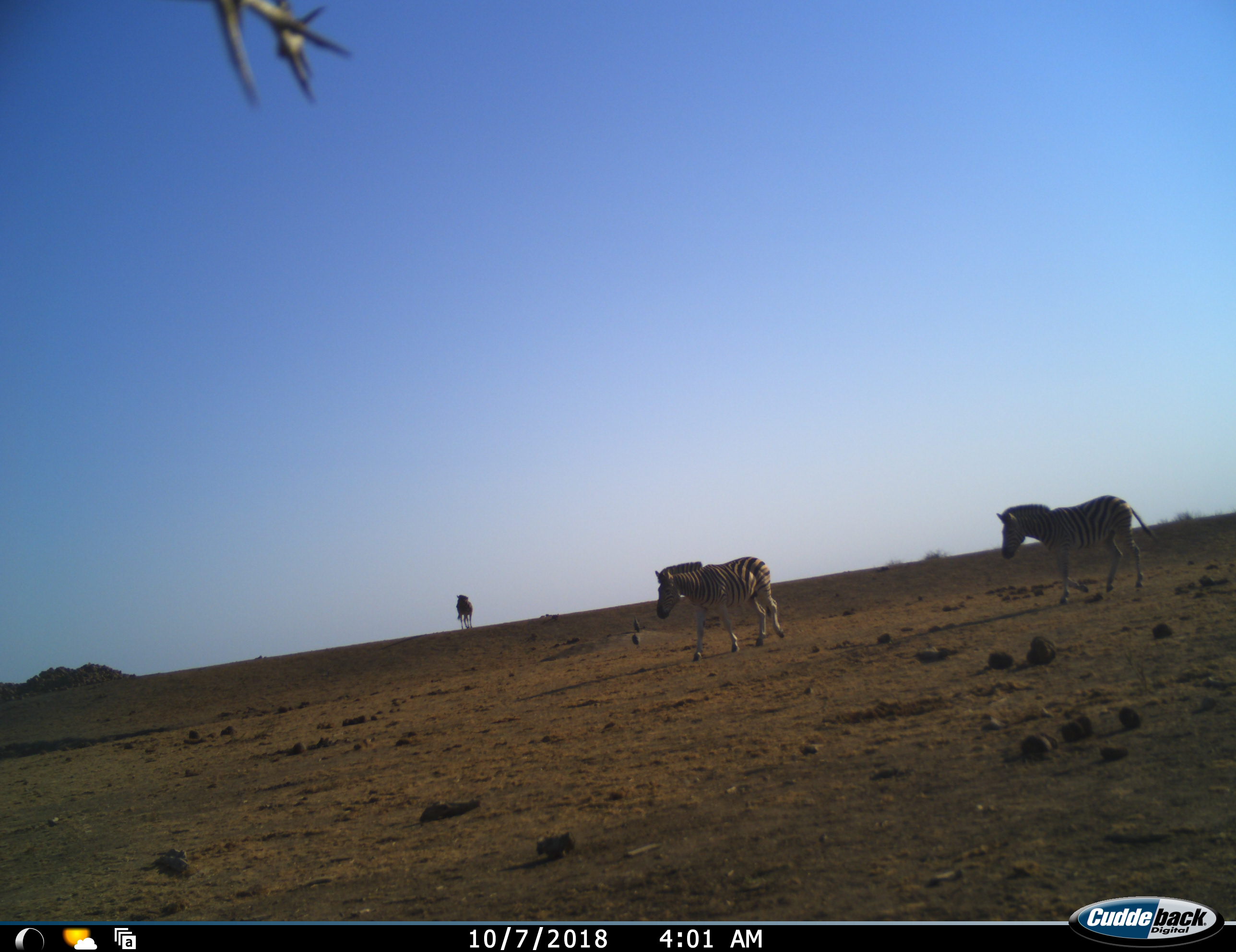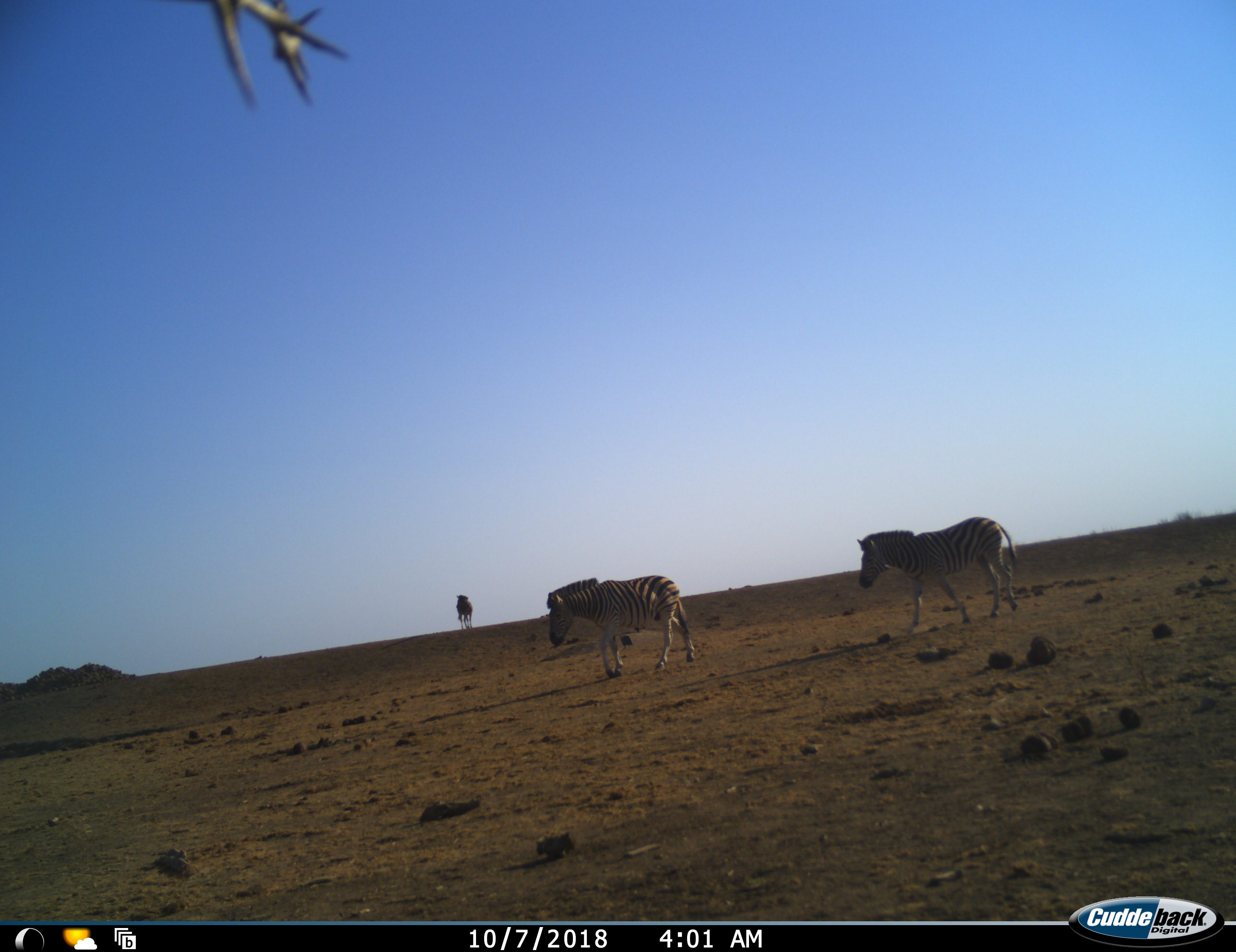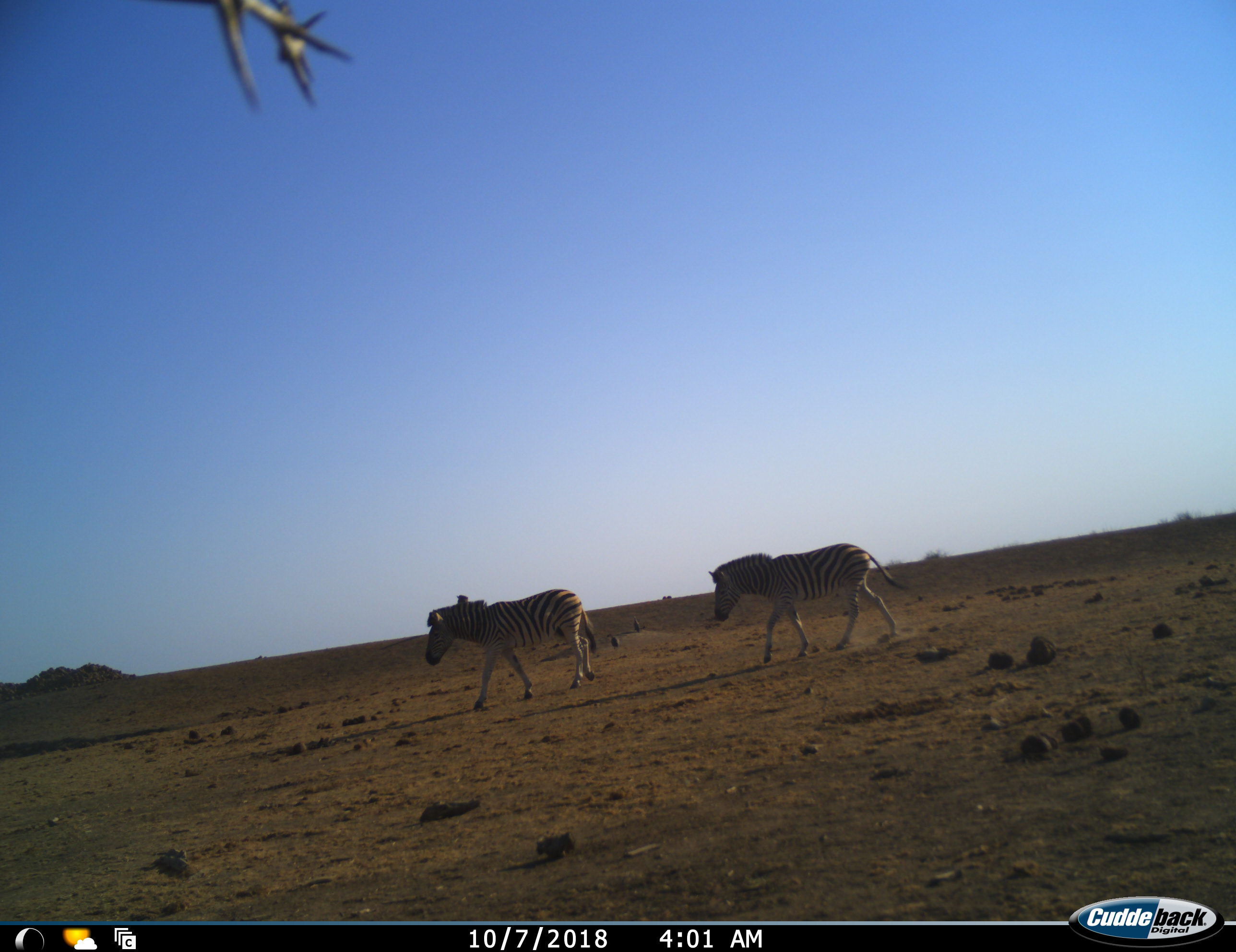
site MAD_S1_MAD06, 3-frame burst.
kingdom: Animalia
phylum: Chordata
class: Mammalia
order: Perissodactyla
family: Equidae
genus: Equus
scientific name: Equus quagga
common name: plains zebra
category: zebraplains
Zebraplains (plains zebra) (Equus quagga), count 3. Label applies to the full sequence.